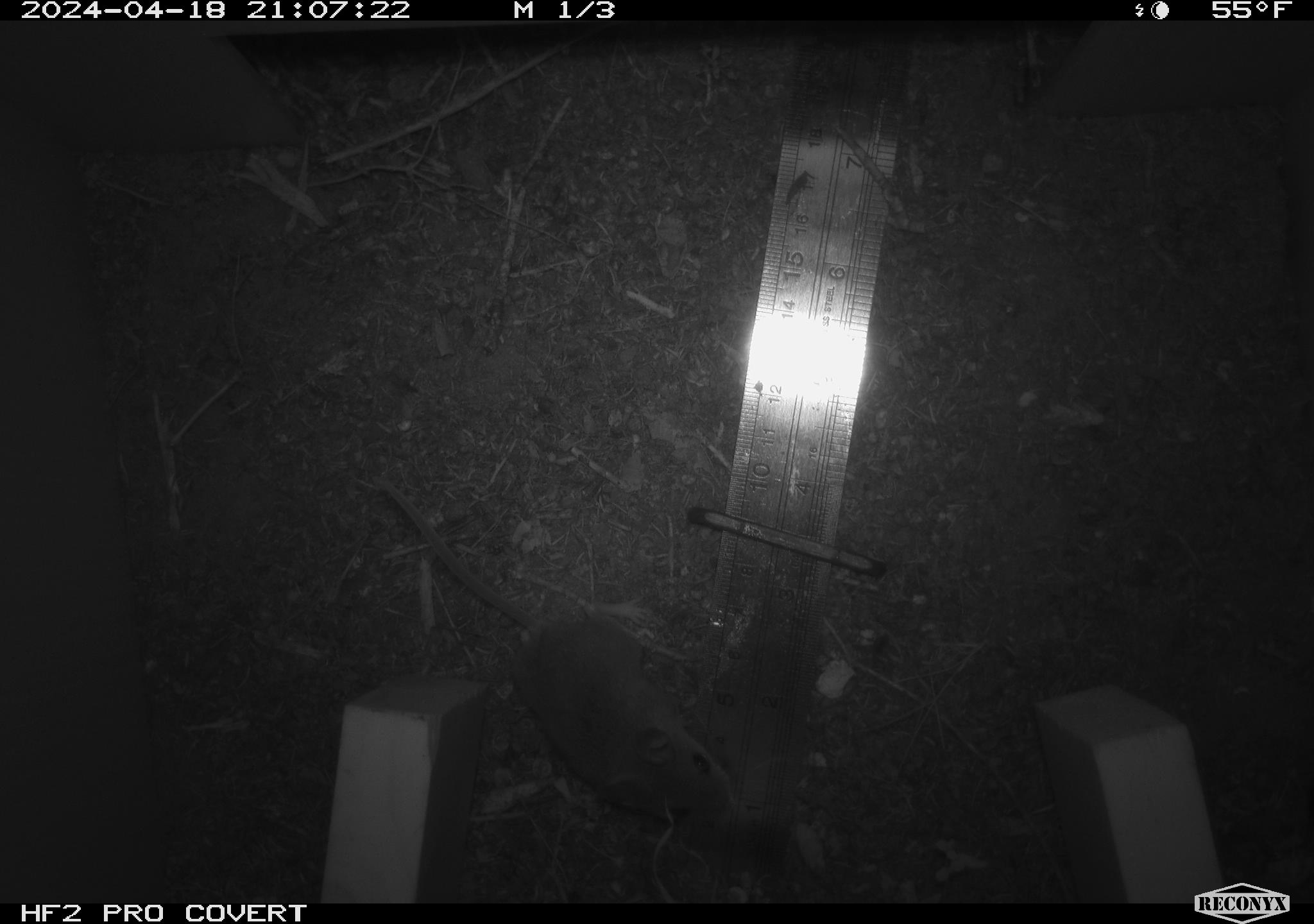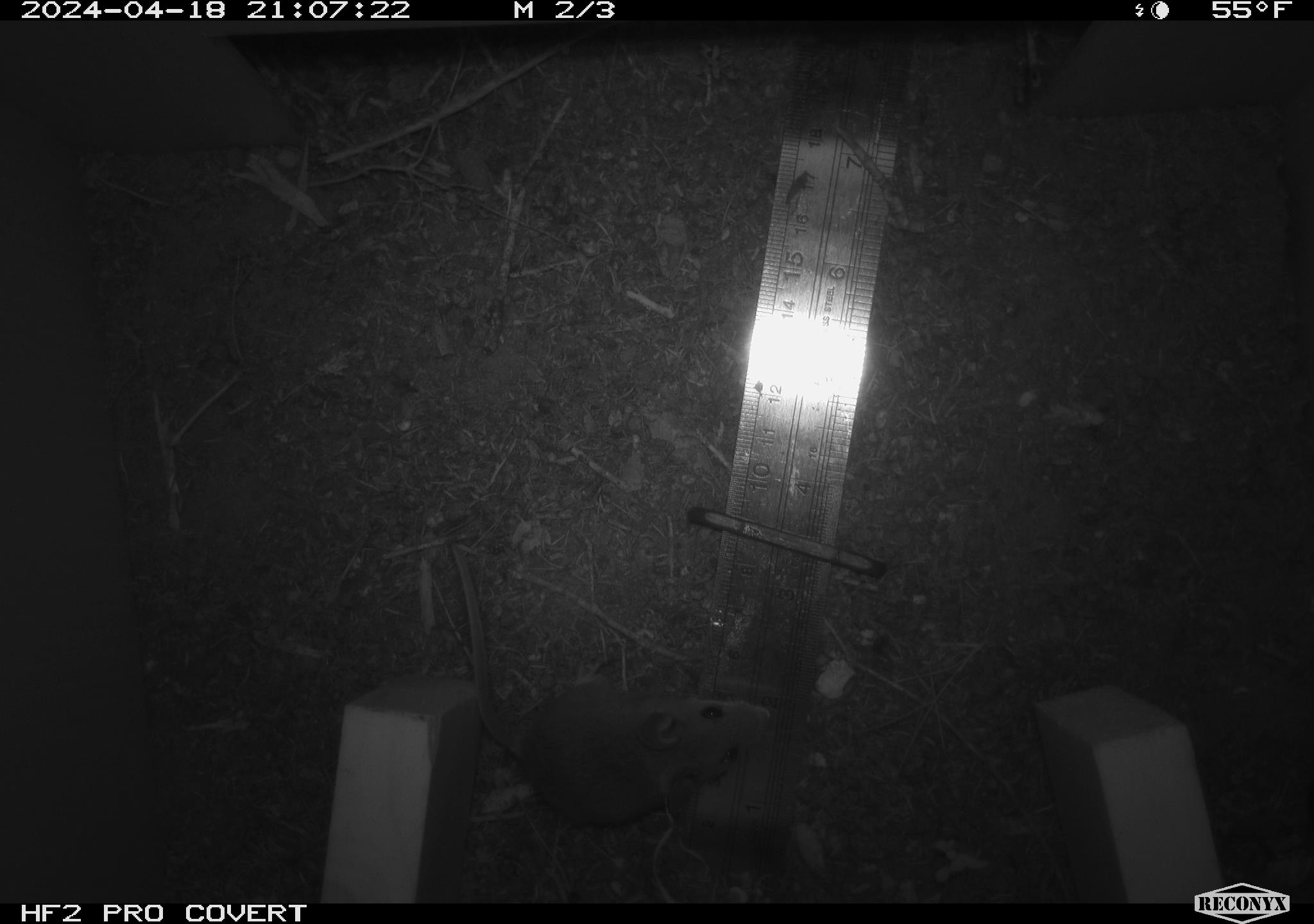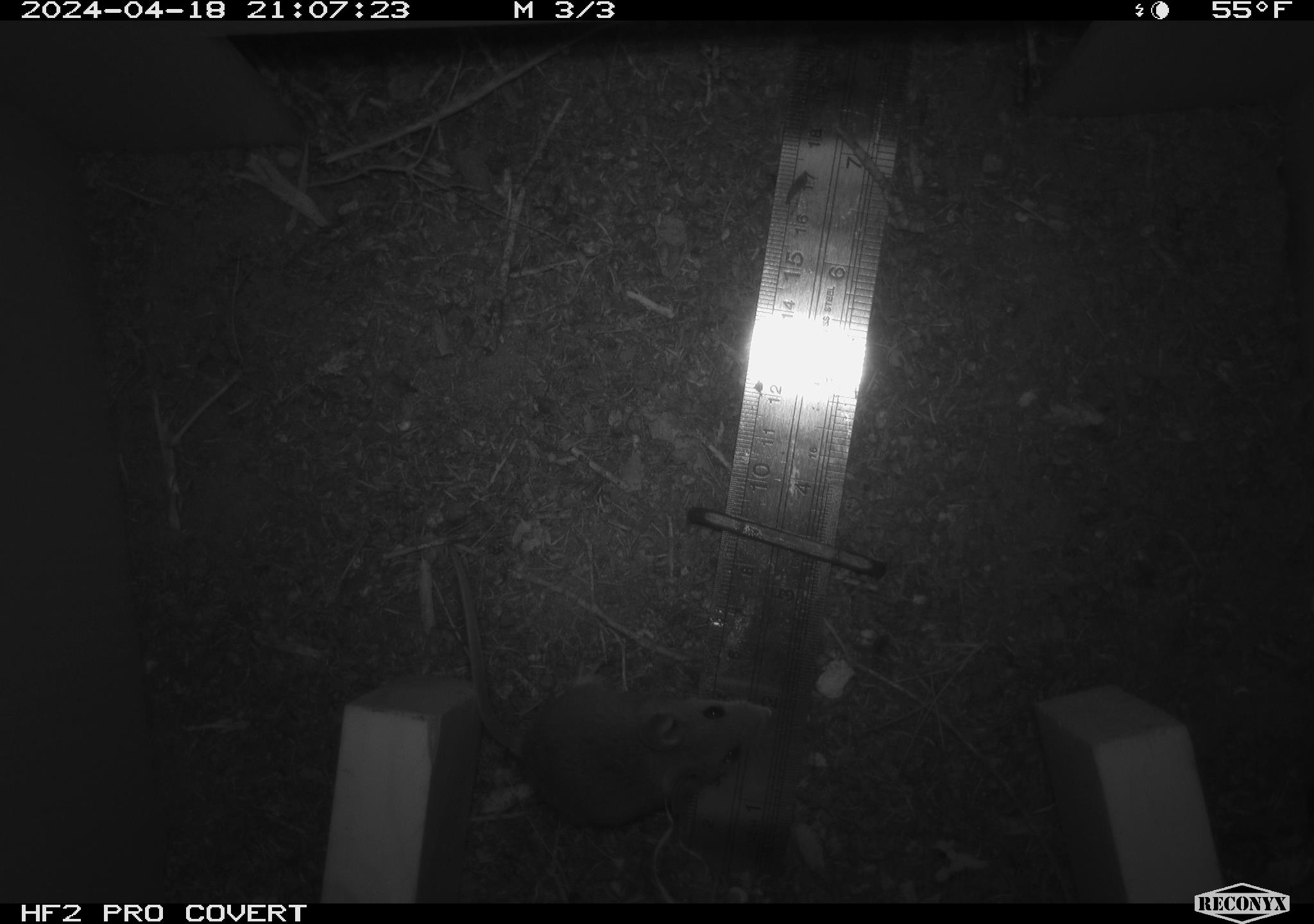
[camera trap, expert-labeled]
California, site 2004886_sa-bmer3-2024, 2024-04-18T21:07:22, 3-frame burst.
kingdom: Animalia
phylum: Chordata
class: Mammalia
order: Rodentia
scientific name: Rodentia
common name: mouse species